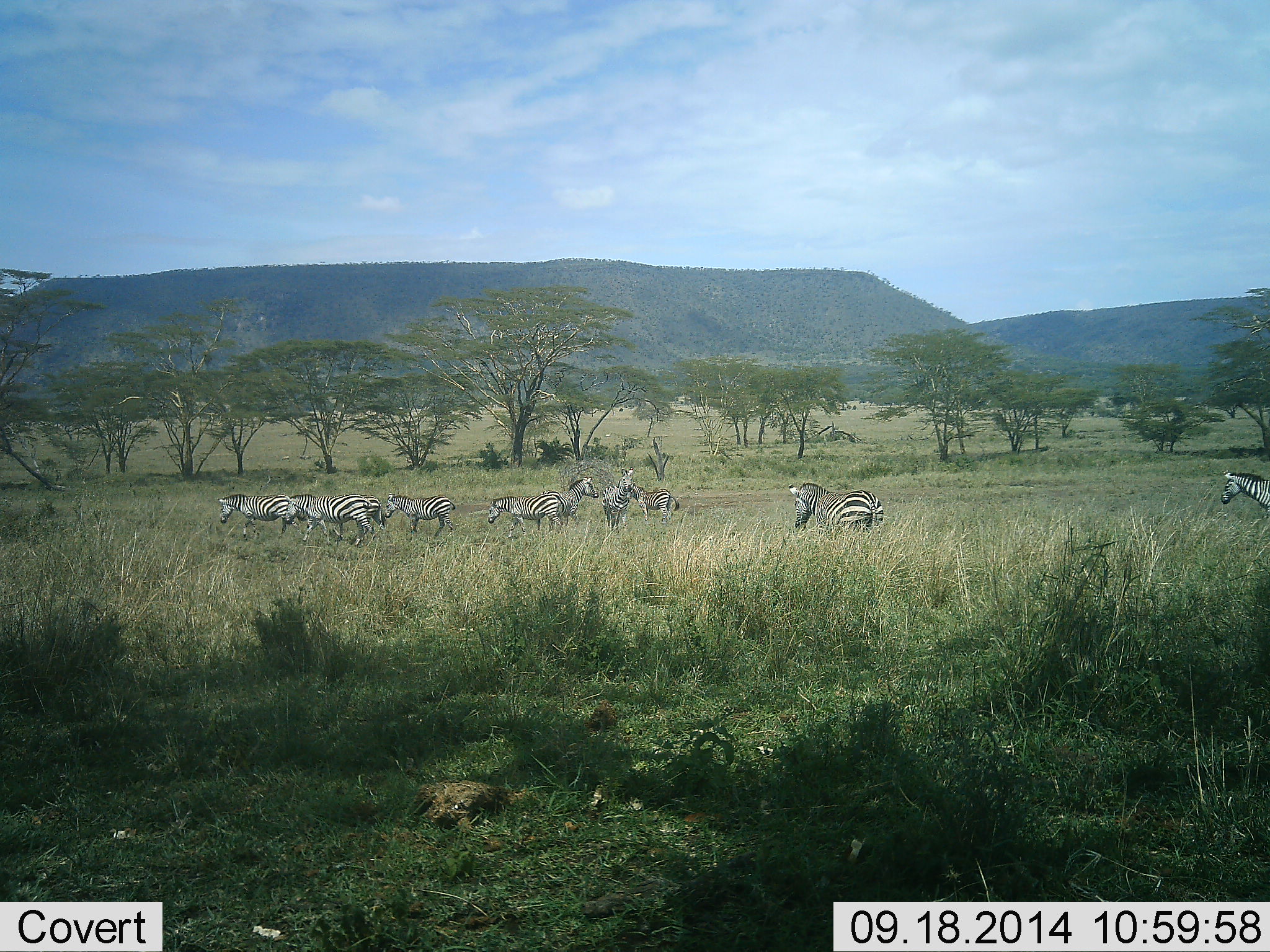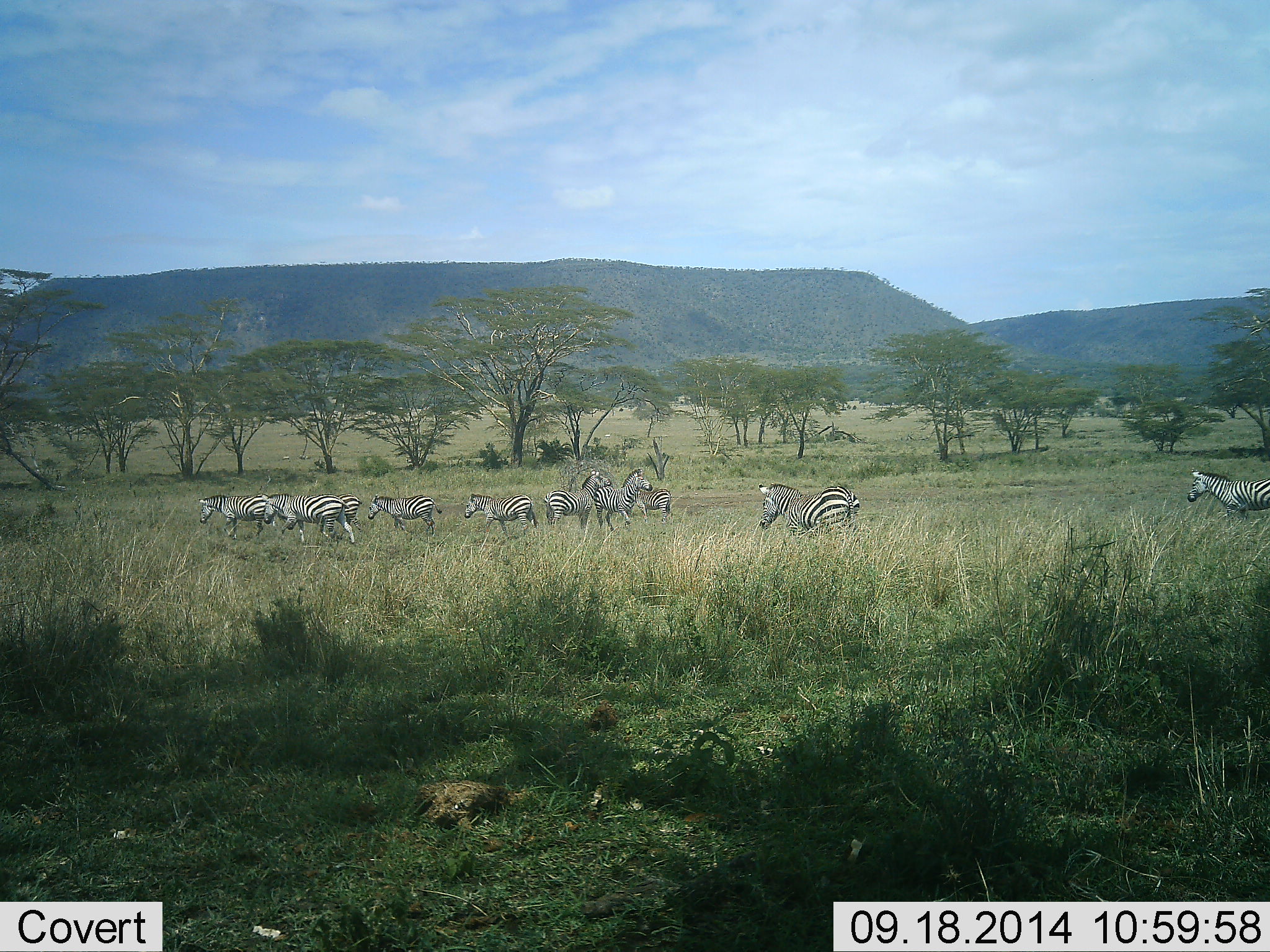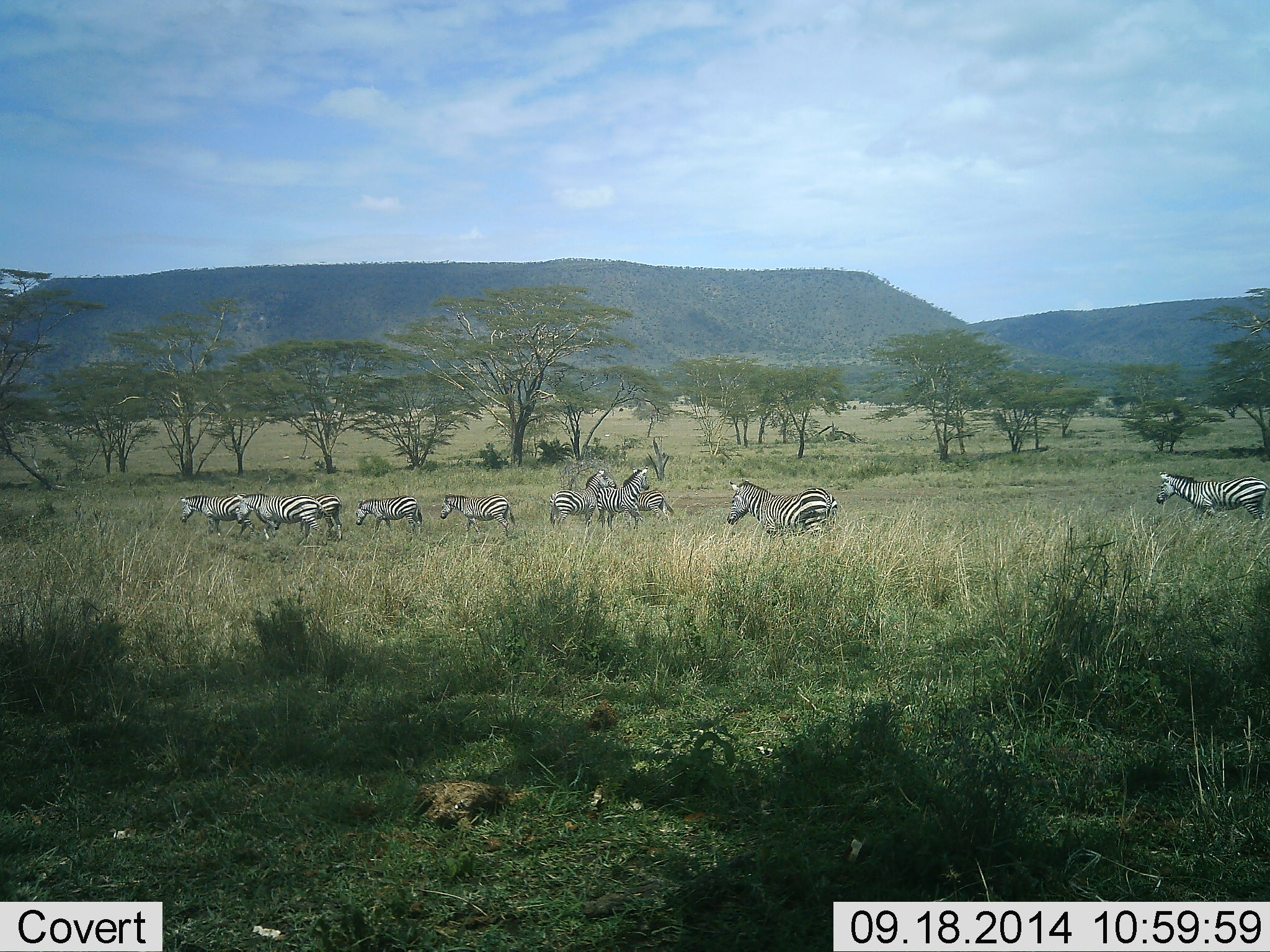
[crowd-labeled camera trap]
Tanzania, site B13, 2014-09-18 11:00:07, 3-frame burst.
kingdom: Animalia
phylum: Chordata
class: Mammalia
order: Perissodactyla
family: Equidae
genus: Equus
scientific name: Equus quagga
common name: plains zebra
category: zebra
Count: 11-50.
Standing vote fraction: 20%.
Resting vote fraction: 10%.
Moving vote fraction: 100%.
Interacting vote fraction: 0%.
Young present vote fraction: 0%.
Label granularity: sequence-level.